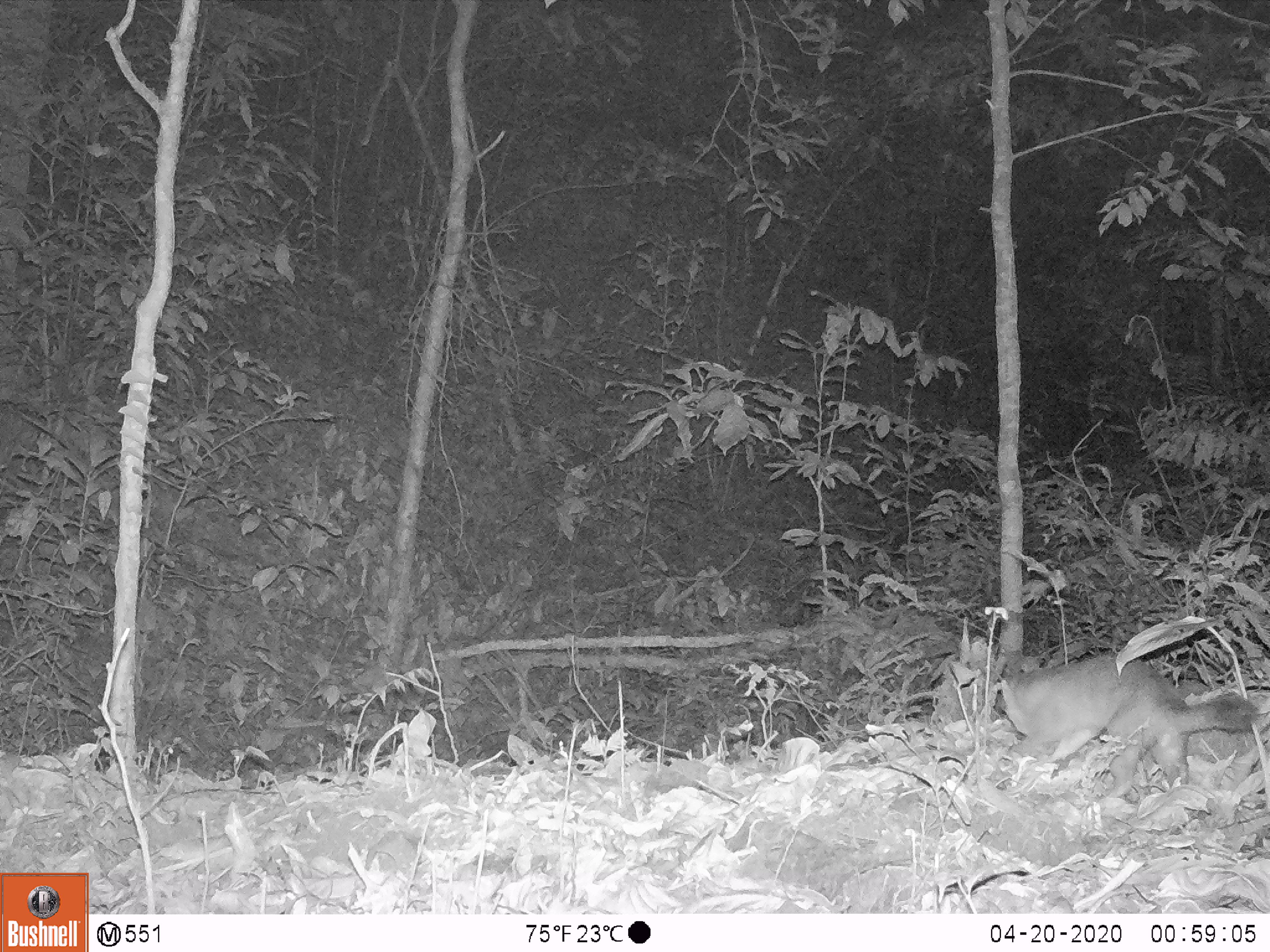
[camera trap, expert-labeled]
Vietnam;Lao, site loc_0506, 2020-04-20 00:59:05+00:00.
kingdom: Animalia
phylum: Chordata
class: Mammalia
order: Carnivora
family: Mustelidae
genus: Melogale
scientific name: Melogale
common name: ferret badger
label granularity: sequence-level